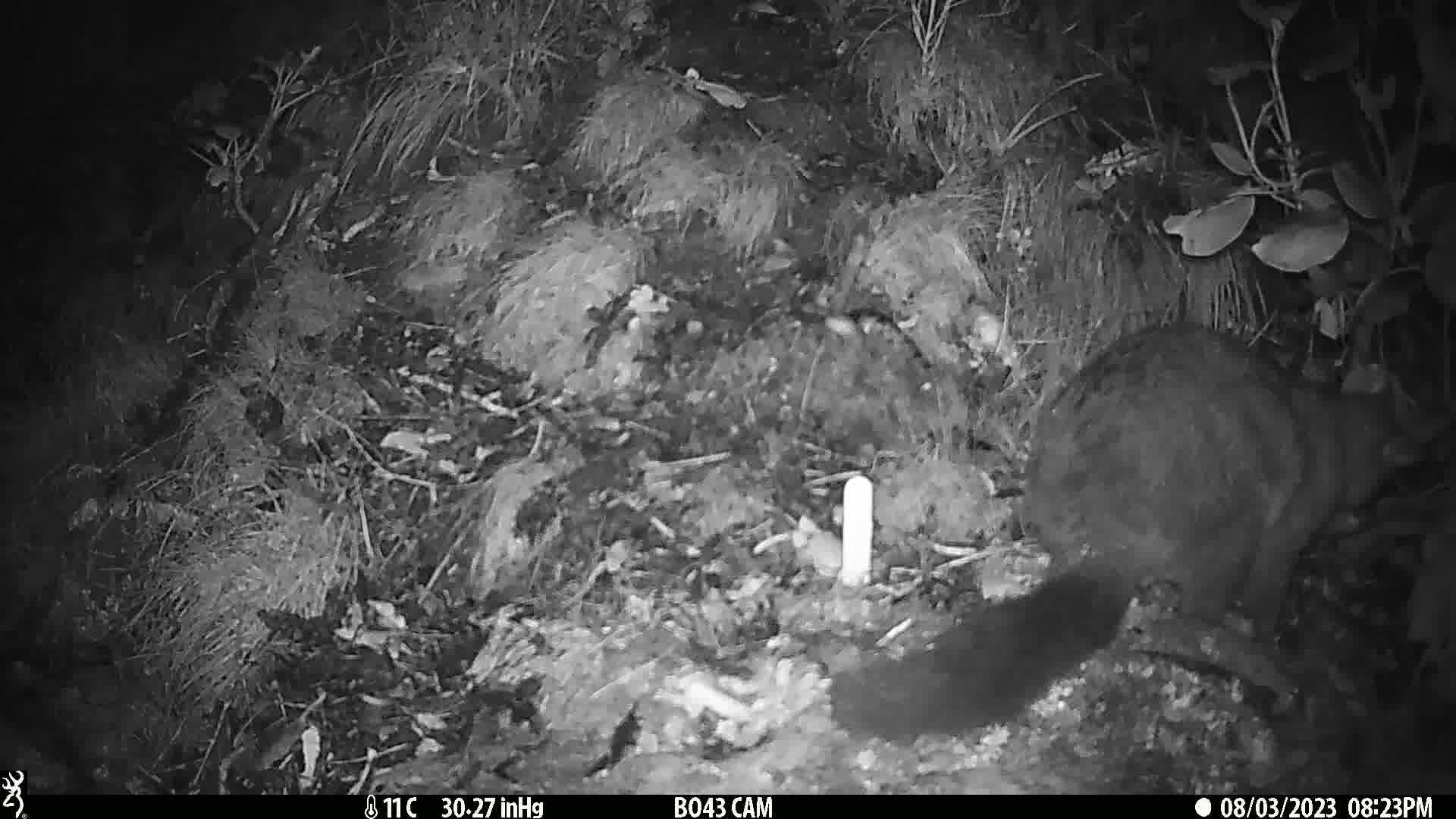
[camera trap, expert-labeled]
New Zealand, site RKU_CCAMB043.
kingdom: Animalia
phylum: Chordata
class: Mammalia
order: Diprotodontia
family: Phalangeridae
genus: Trichosurus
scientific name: Trichosurus vulpecula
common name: common brushtail possum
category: possum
Possum (common brushtail possum) (Trichosurus vulpecula).